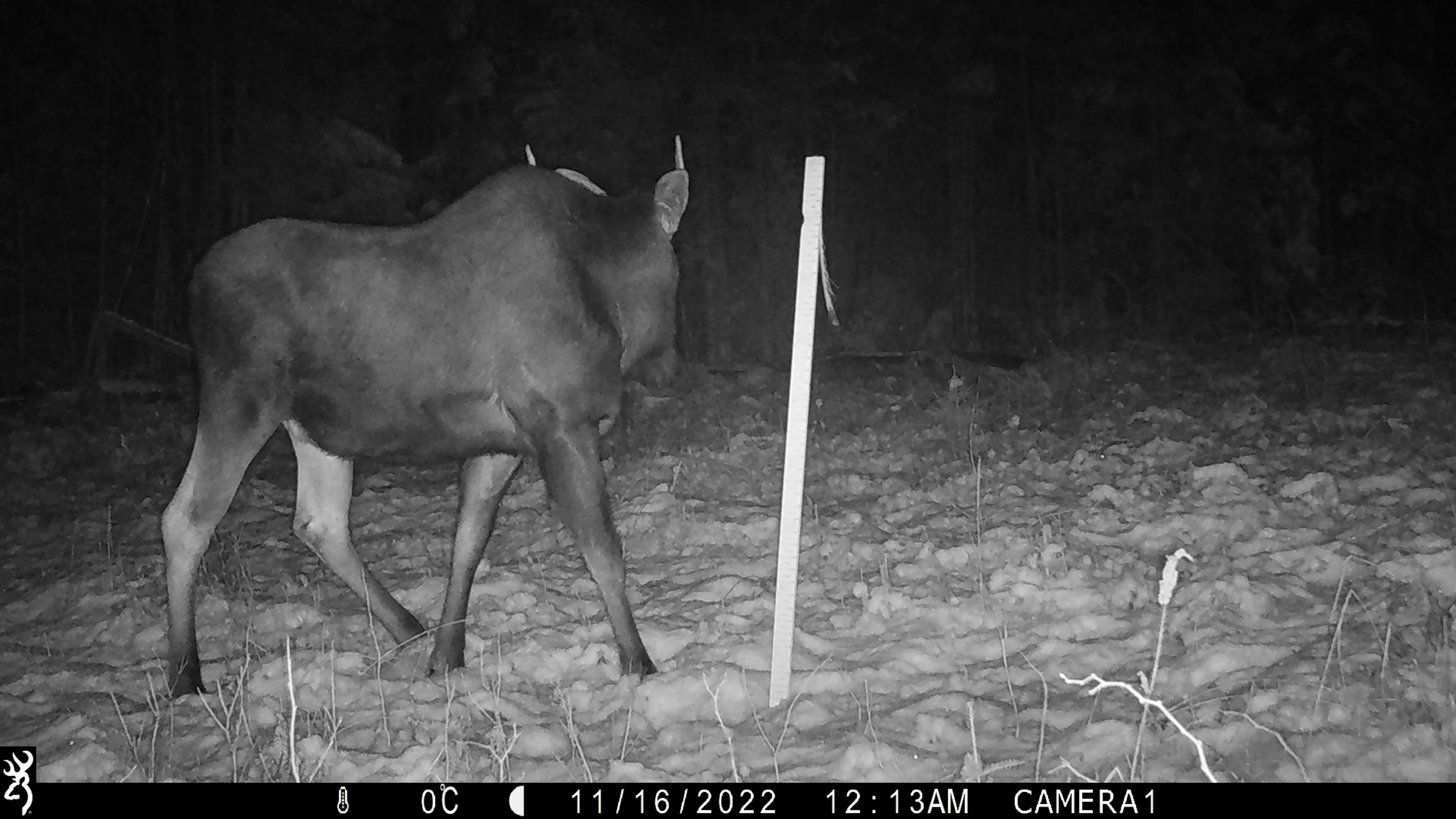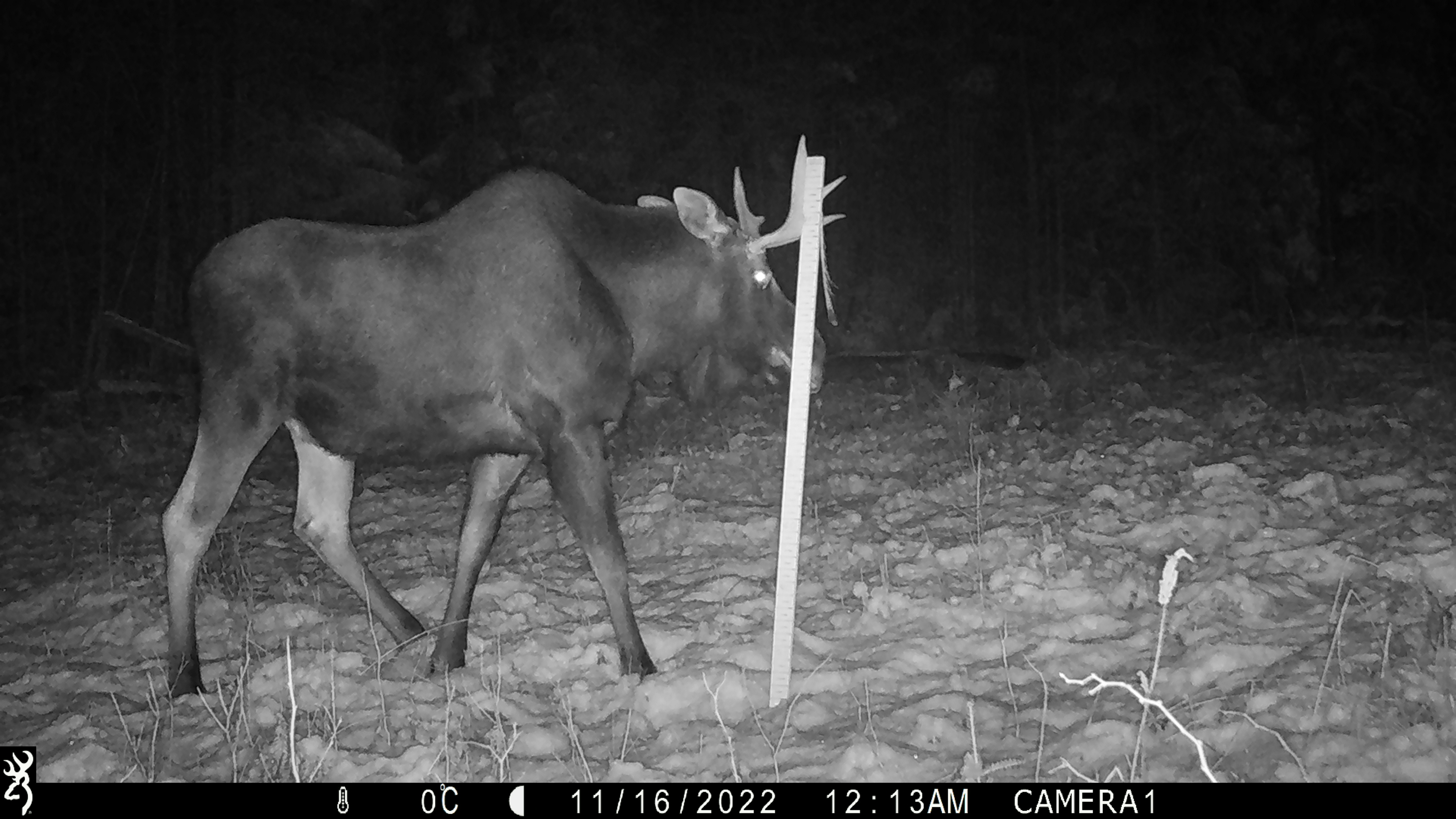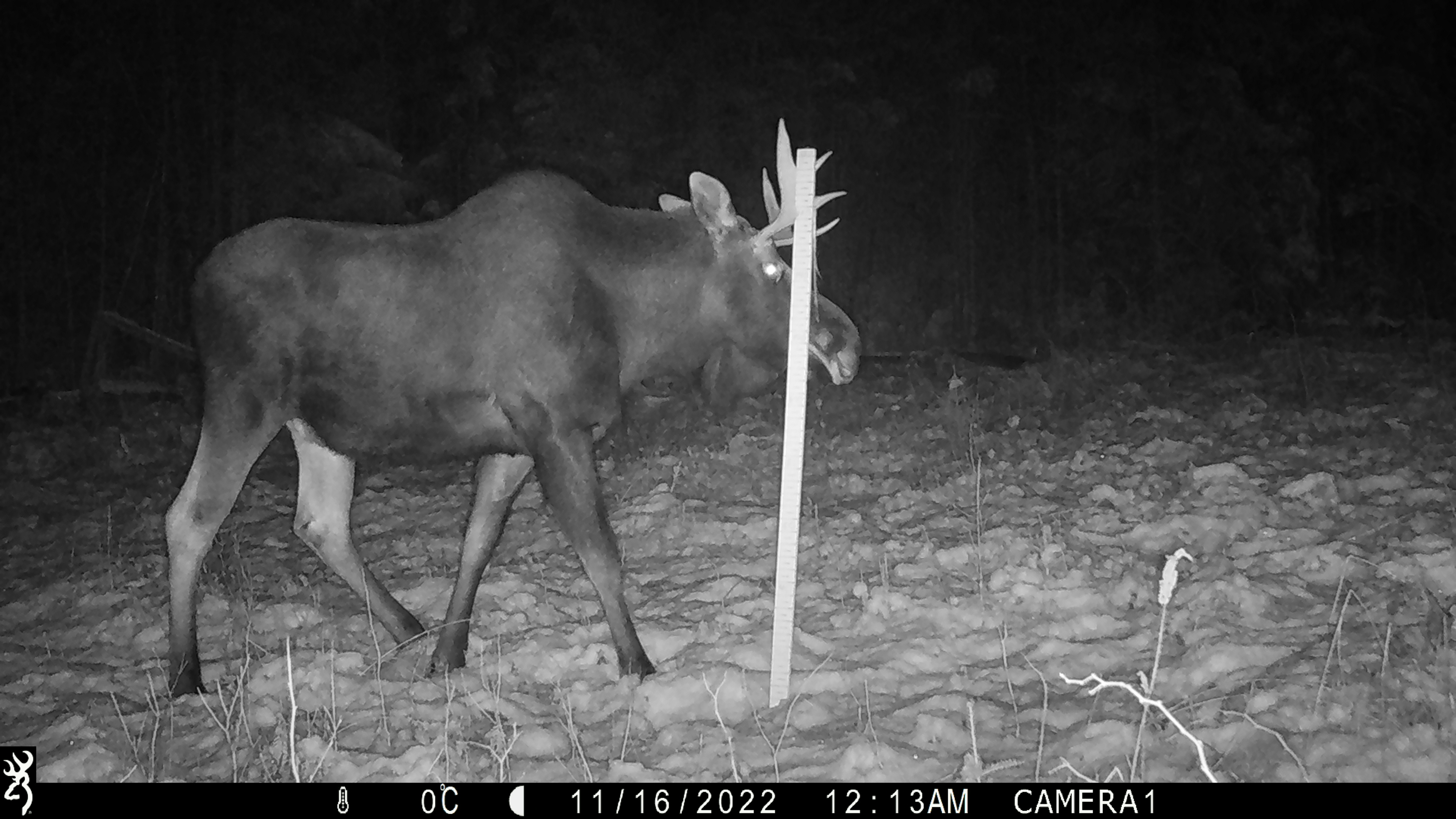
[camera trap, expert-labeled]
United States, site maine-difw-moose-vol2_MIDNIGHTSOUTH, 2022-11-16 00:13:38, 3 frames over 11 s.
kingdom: Animalia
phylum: Chordata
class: Mammalia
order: Artiodactyla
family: Cervidae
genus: Alces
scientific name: Alces alces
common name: moose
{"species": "moose (Alces alces)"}